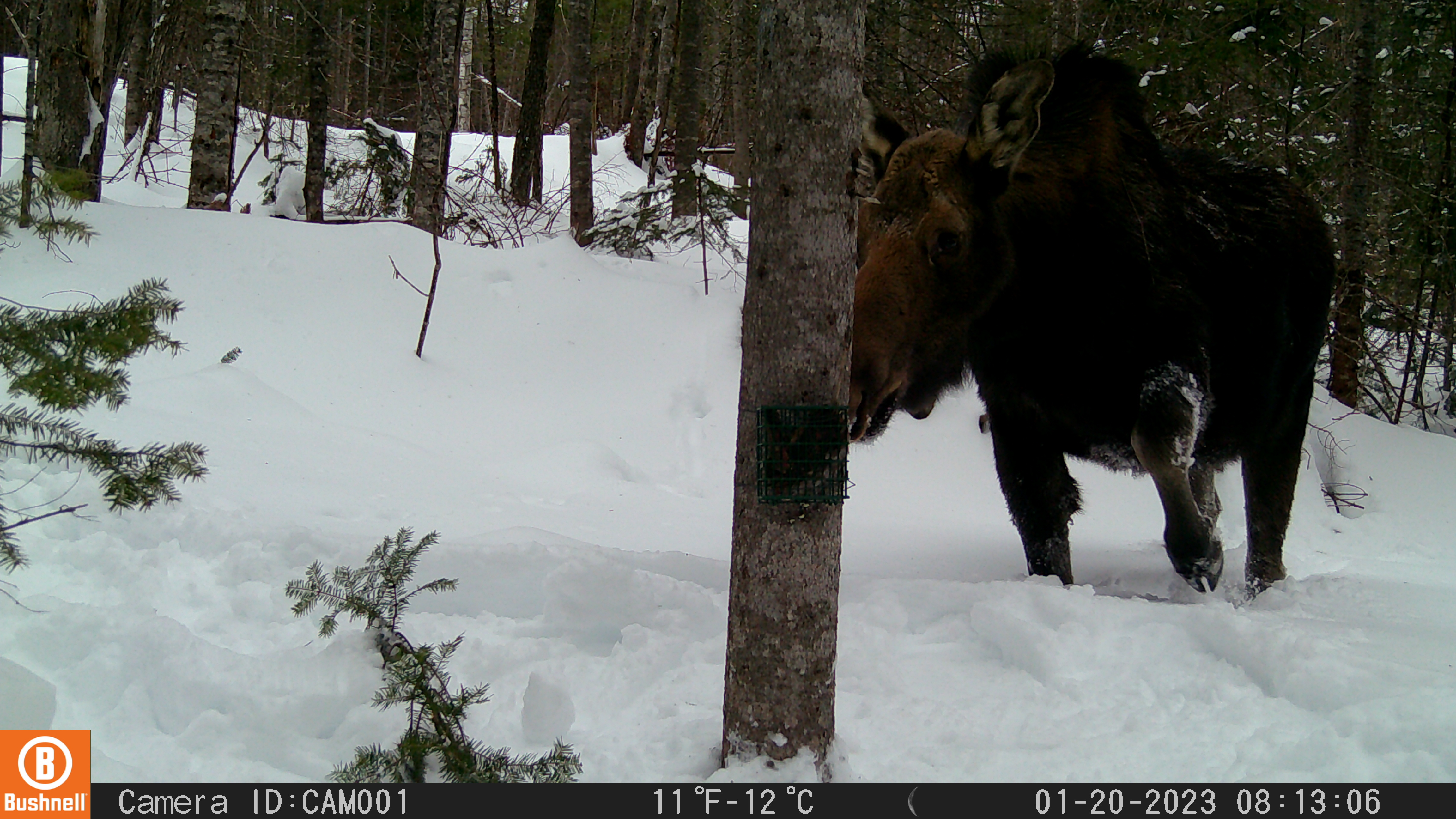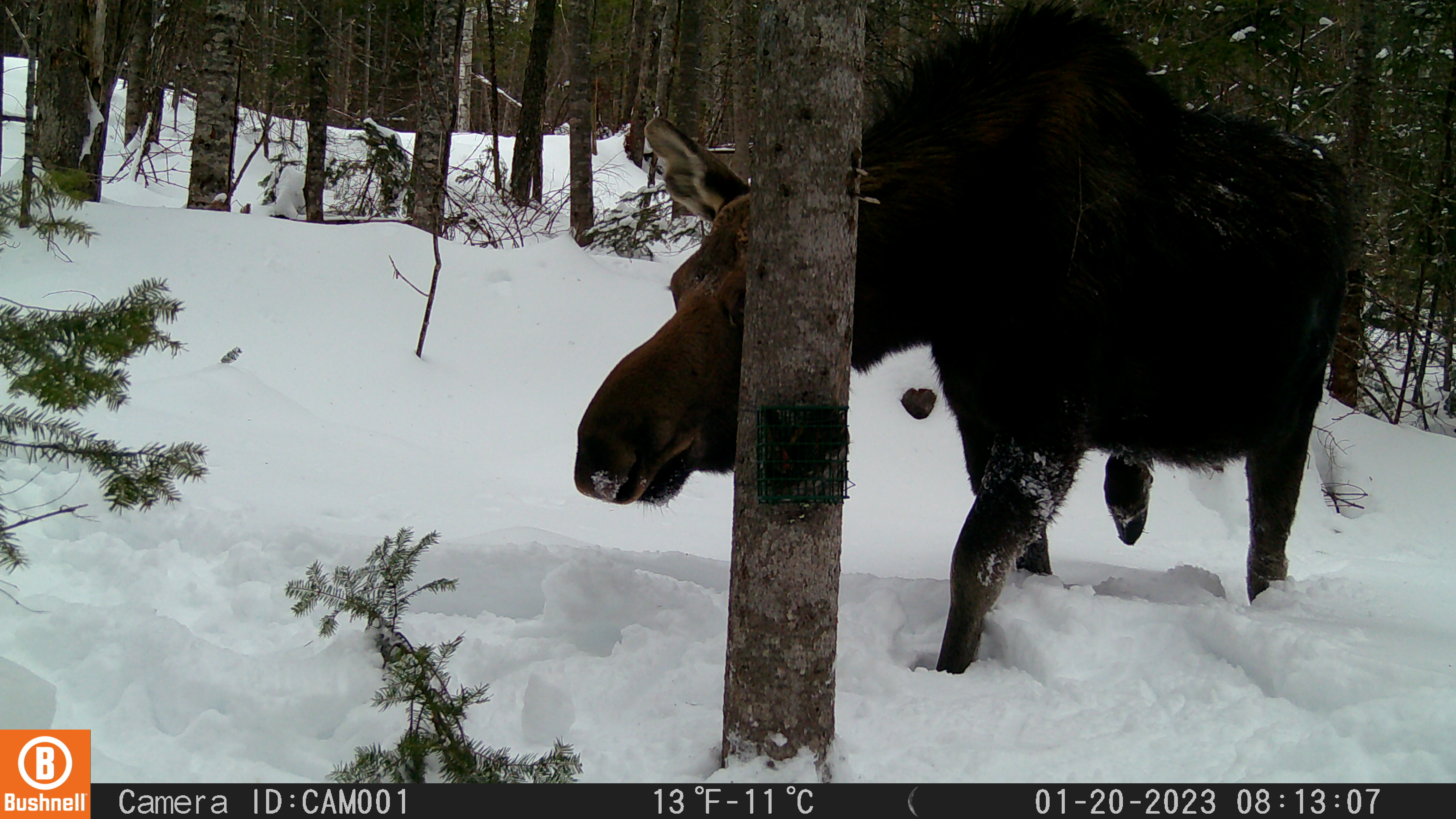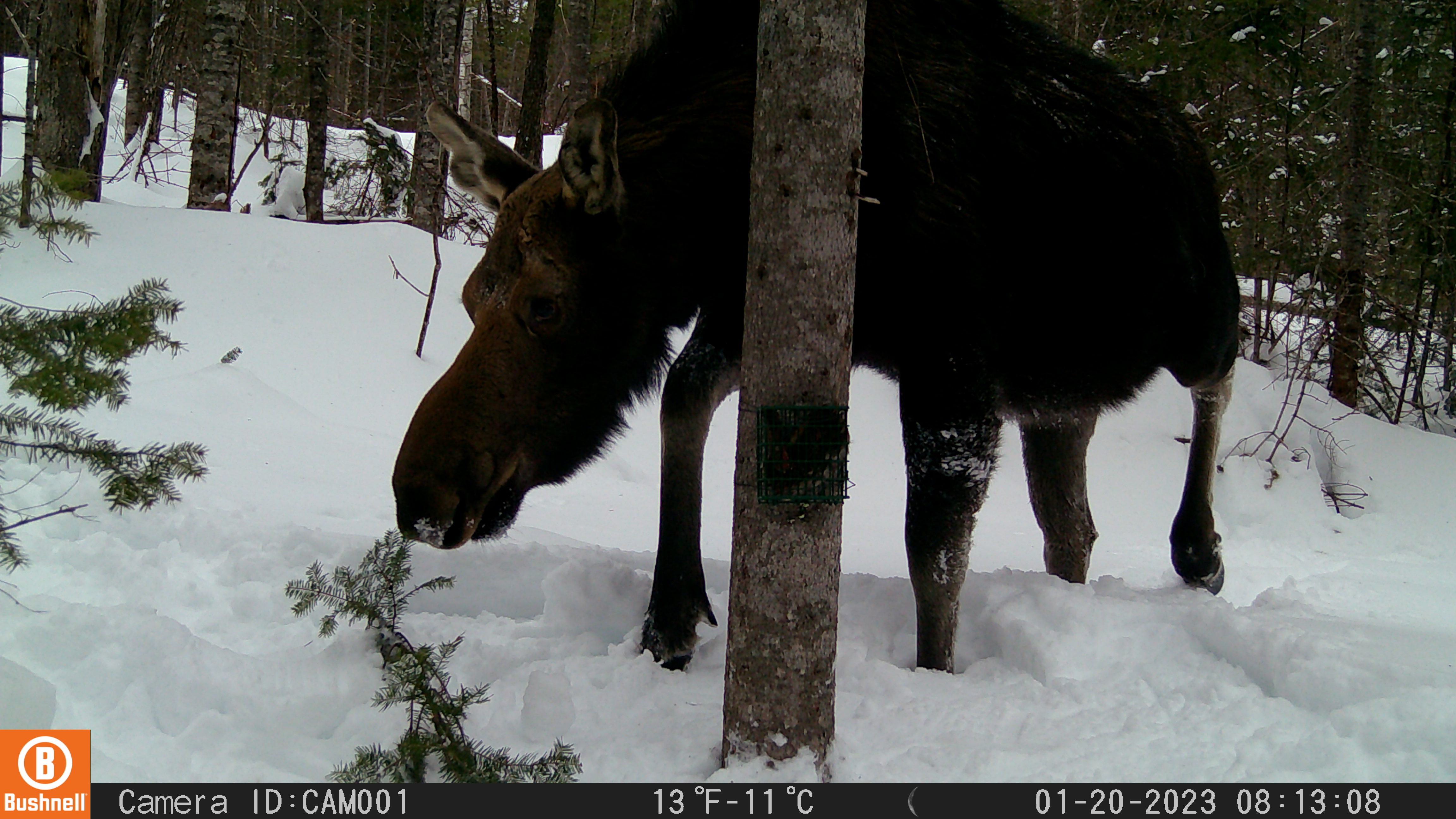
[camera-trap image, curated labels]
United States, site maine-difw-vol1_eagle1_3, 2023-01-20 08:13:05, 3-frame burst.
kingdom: Animalia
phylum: Chordata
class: Mammalia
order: Artiodactyla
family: Cervidae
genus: Alces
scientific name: Alces alces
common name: moose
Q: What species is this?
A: Moose (Alces alces).